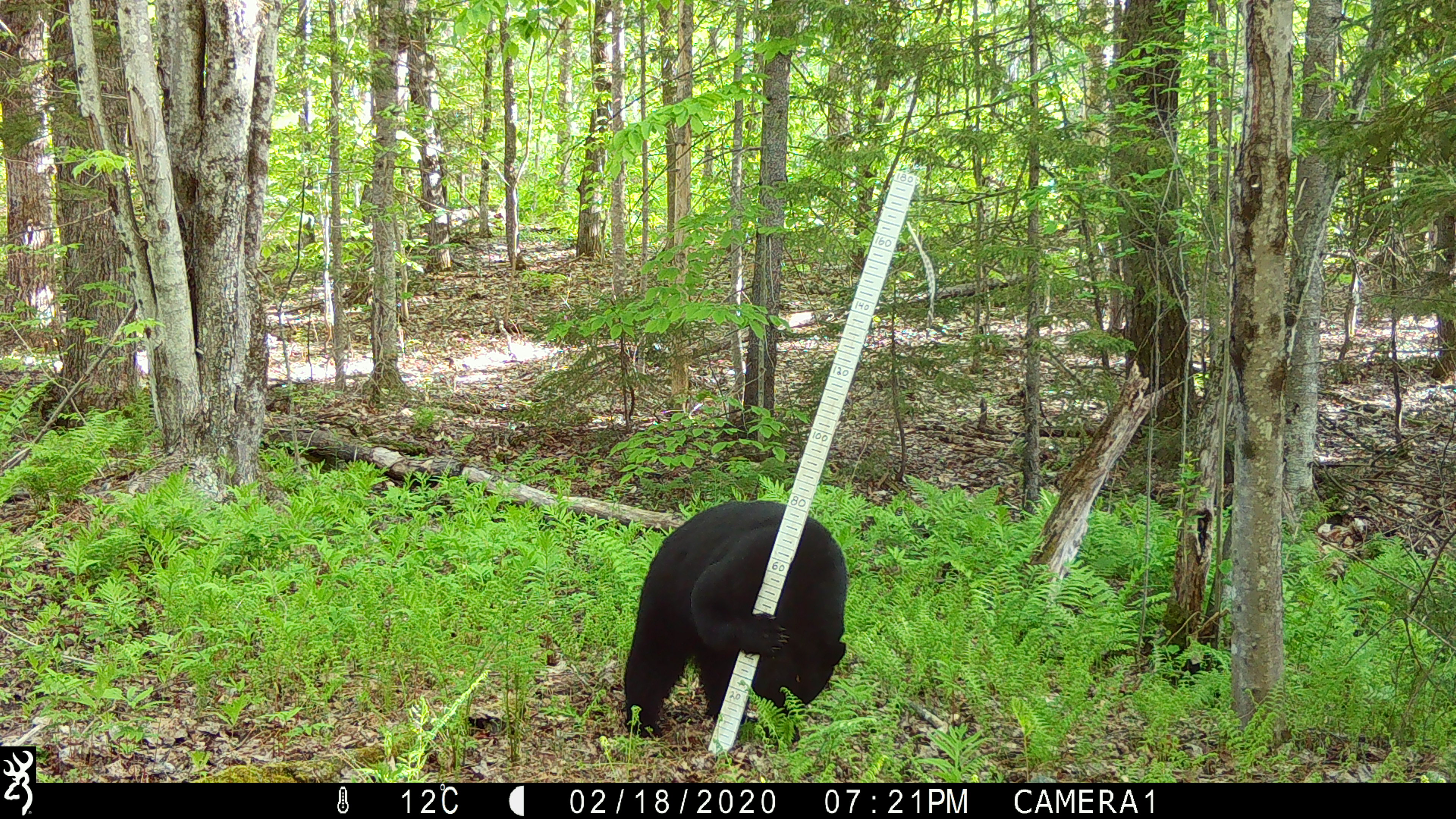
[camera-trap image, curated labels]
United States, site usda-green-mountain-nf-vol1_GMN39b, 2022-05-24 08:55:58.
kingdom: Animalia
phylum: Chordata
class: Mammalia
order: Carnivora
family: Ursidae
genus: Ursus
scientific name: Ursus americanus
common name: black bear